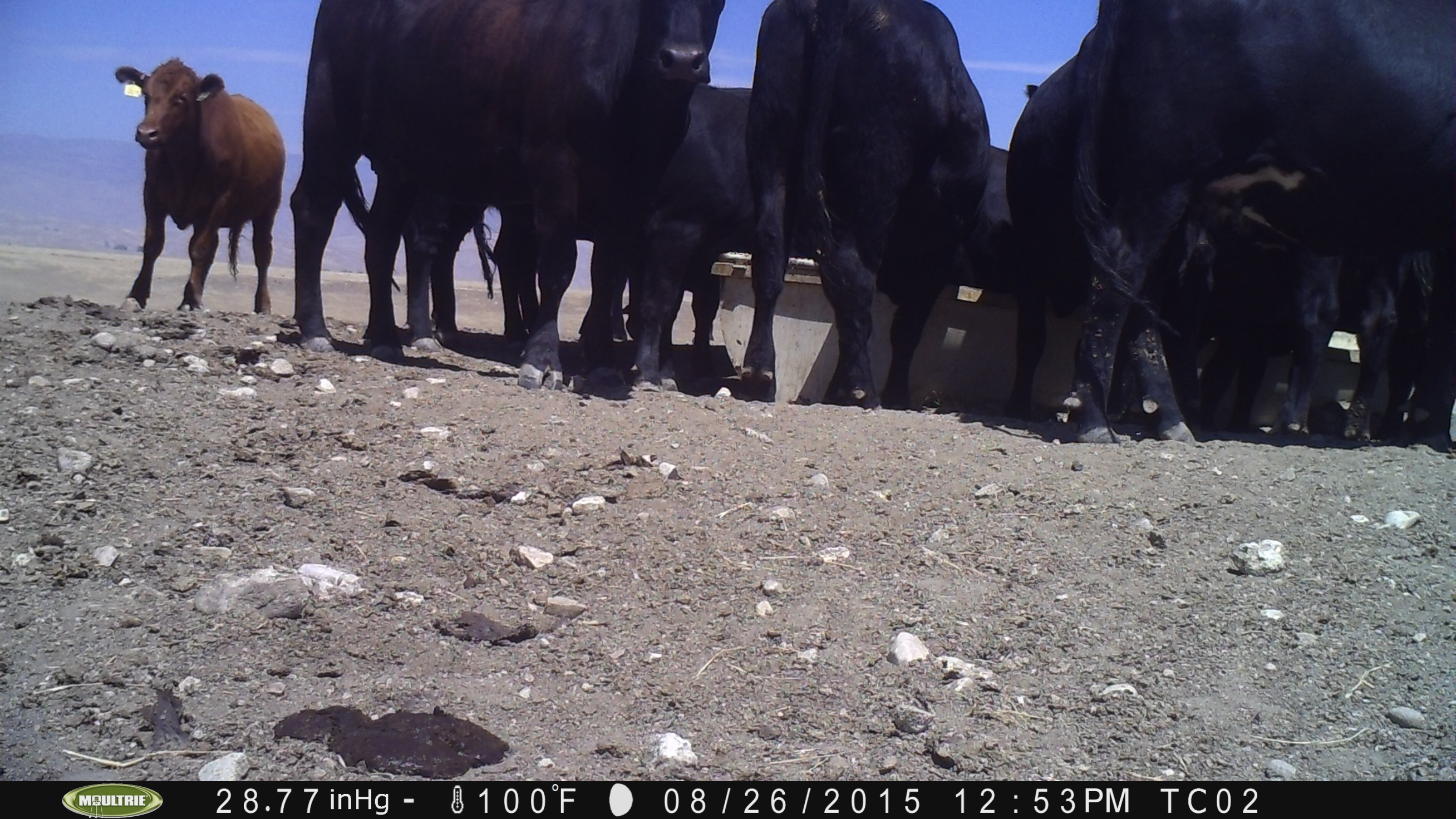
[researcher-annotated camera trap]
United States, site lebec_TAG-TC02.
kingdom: Animalia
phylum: Chordata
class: Mammalia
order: Artiodactyla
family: Bovidae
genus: Bos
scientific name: Bos taurus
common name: domestic cow